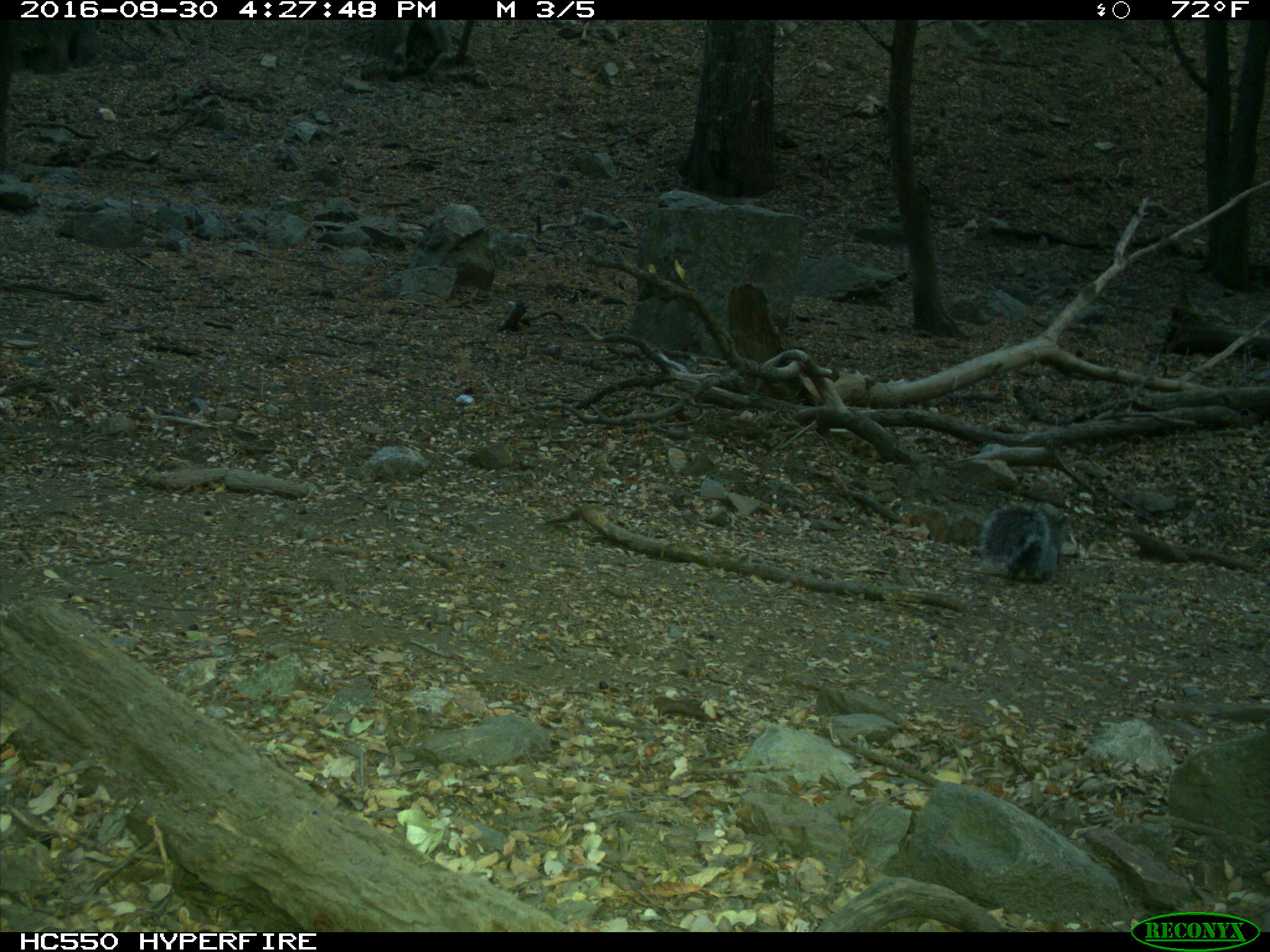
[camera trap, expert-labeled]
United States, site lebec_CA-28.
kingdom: Animalia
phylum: Chordata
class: Mammalia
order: Rodentia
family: Sciuridae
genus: Sciurus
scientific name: Sciurus carolinensis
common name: eastern gray squirrel